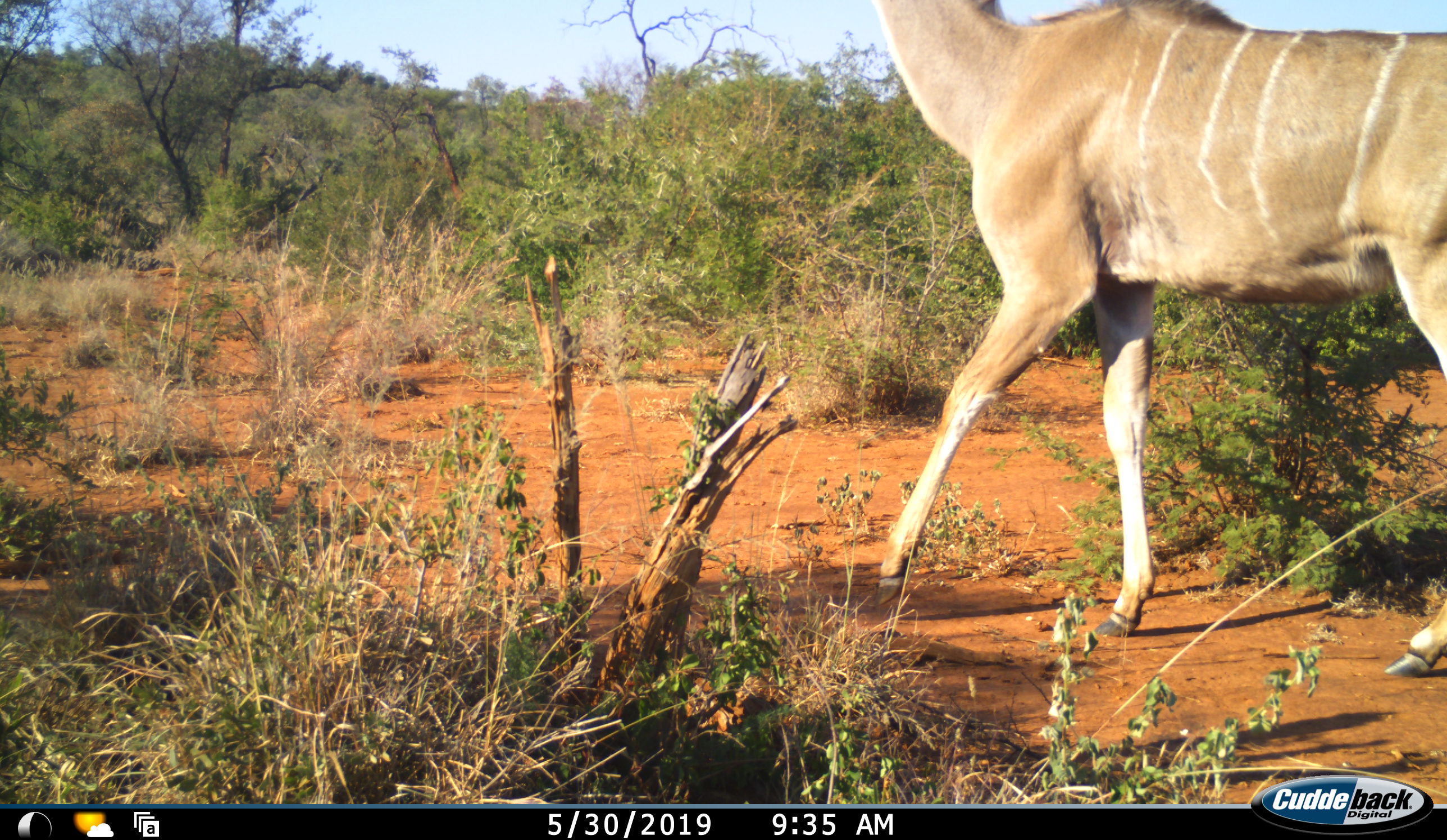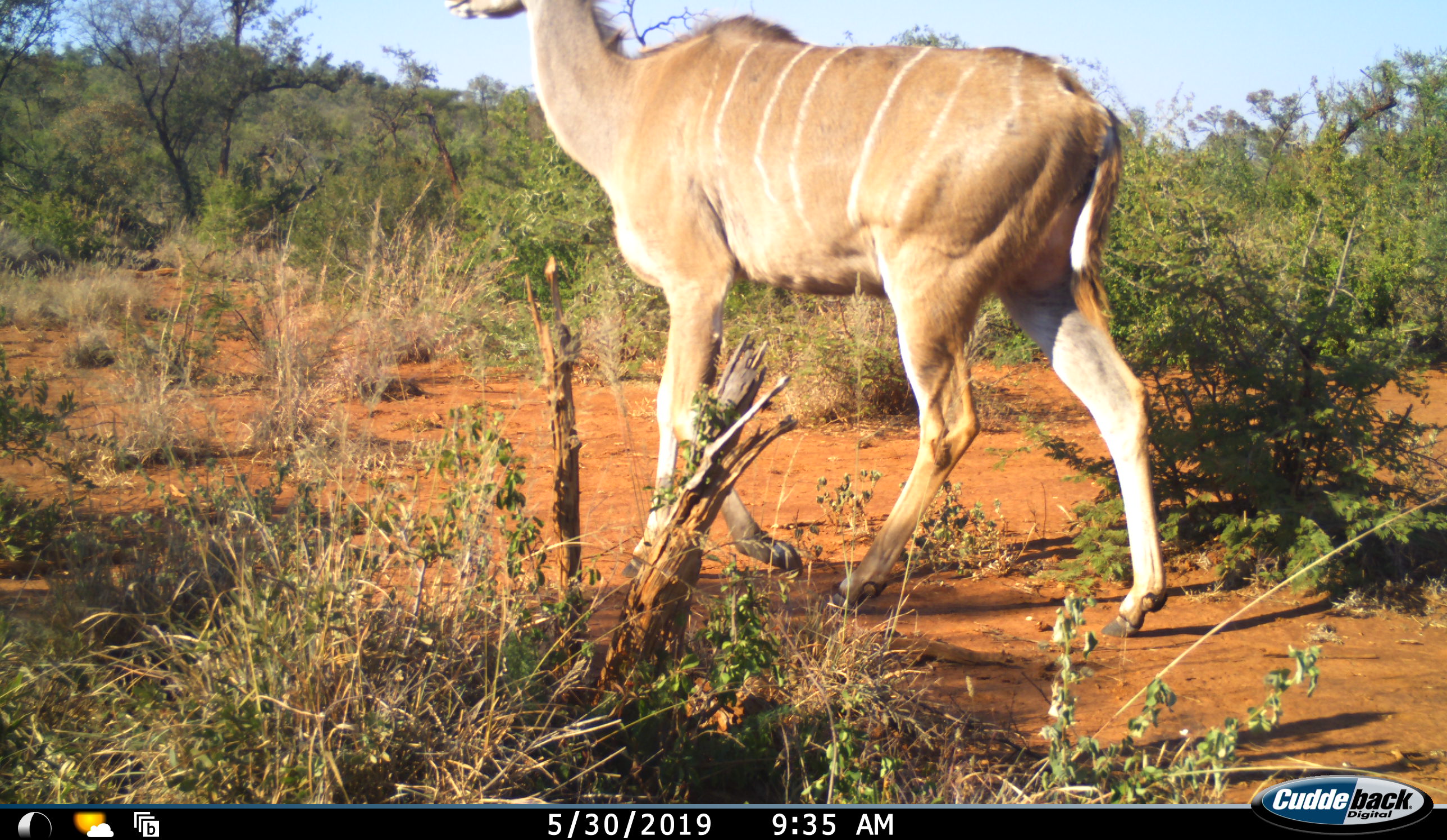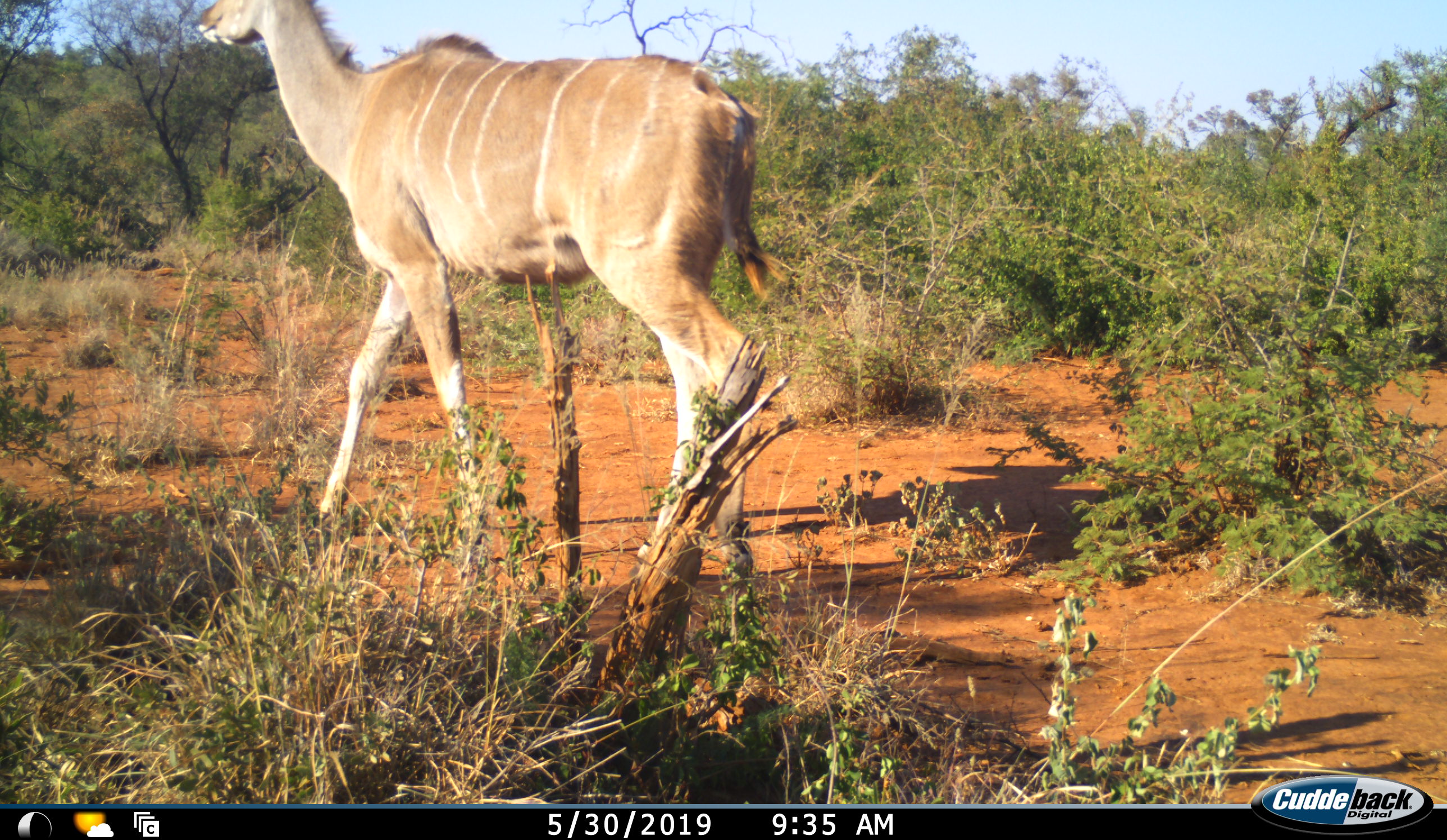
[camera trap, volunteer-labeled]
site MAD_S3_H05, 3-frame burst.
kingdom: Animalia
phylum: Chordata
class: Mammalia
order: Artiodactyla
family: Bovidae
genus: Tragelaphus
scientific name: Tragelaphus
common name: kudu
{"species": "kudu (Tragelaphus)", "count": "1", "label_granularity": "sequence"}